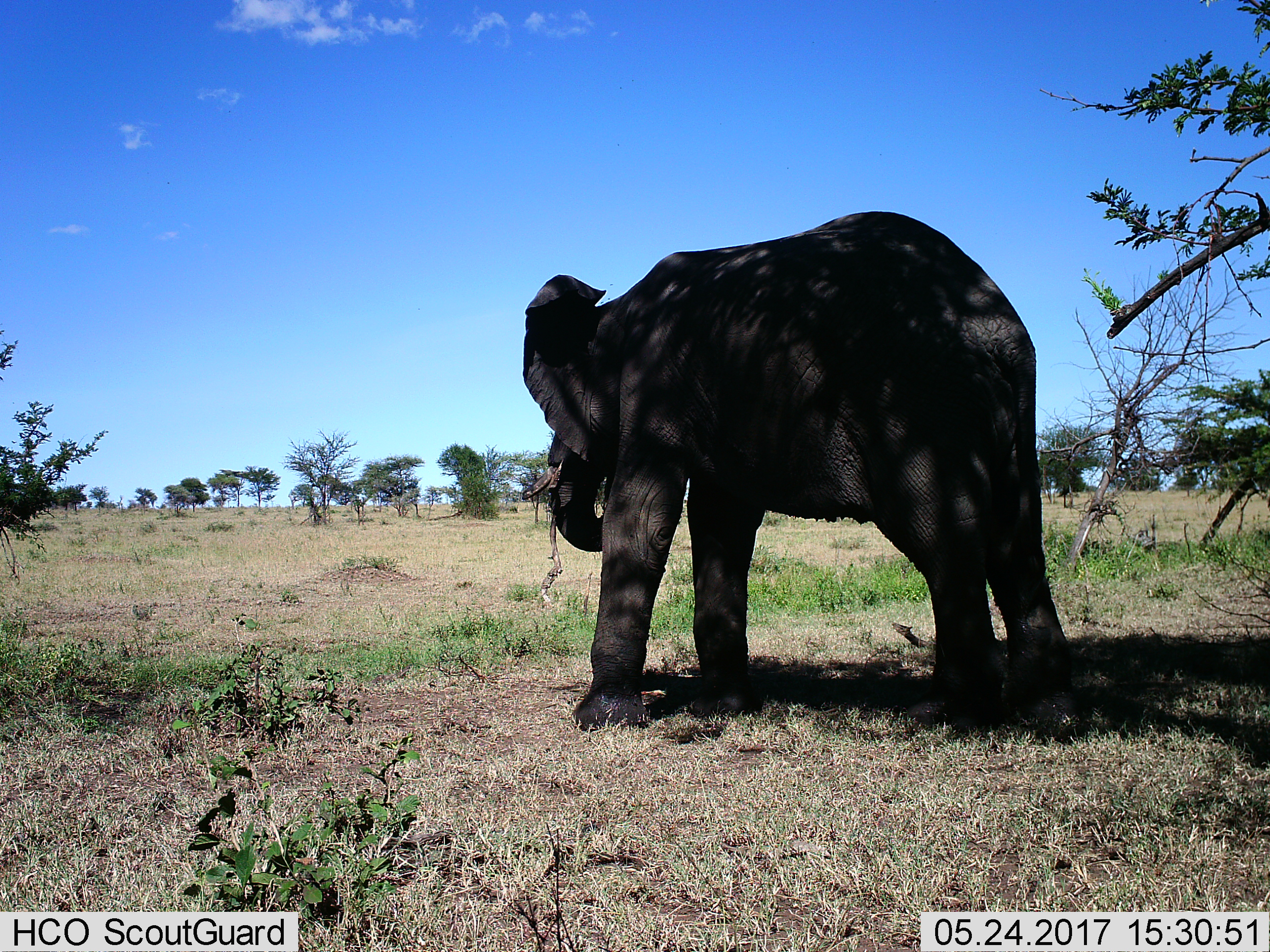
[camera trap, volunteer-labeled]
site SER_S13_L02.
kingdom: Animalia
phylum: Chordata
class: Mammalia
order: Proboscidea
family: Elephantidae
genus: Loxodonta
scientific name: Loxodonta africana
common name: african bush elephant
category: elephant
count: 1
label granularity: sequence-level